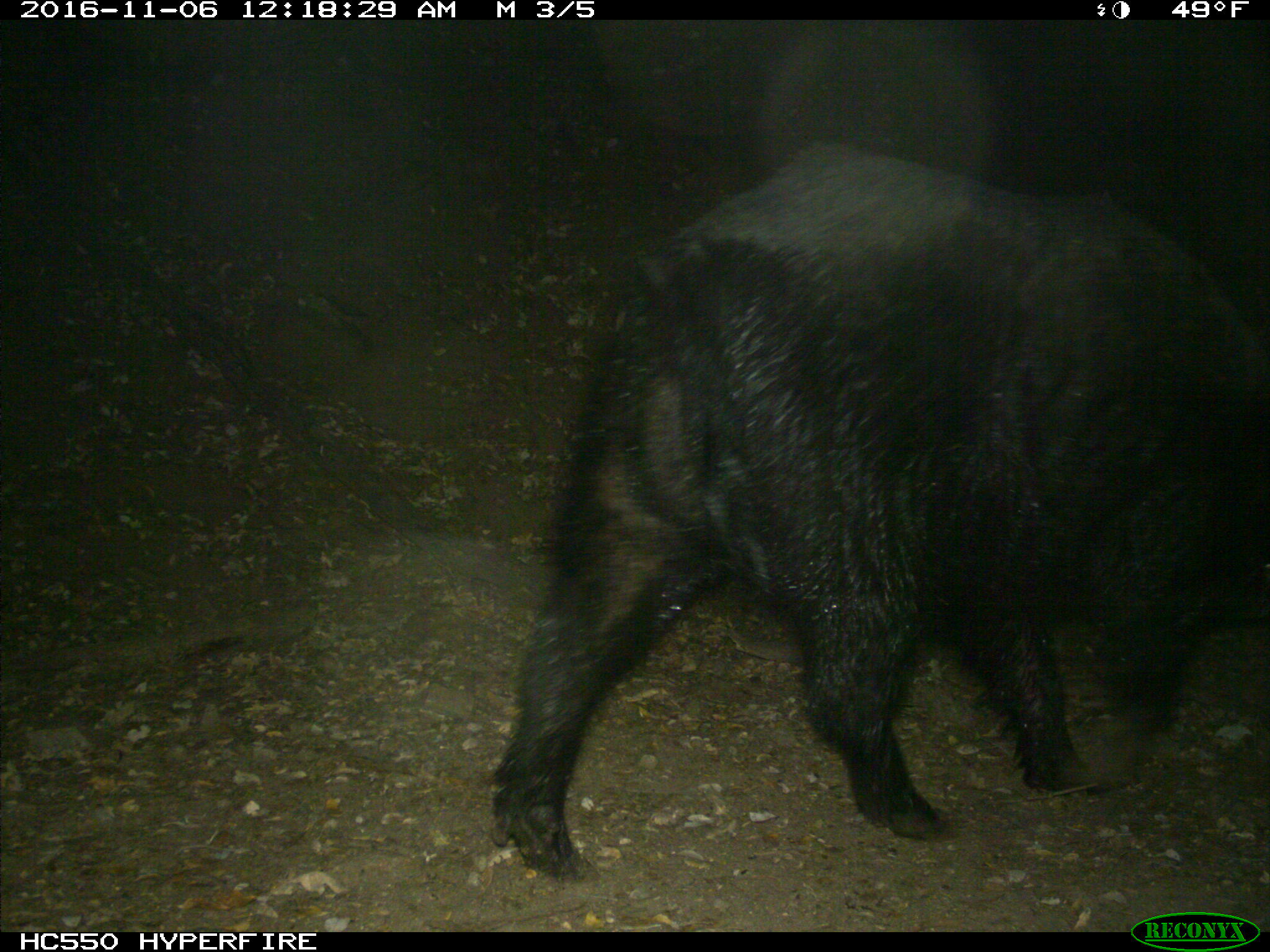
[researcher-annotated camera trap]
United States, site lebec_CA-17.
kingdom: Animalia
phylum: Chordata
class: Mammalia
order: Artiodactyla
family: Suidae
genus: Sus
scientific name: Sus scrofa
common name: wild boar